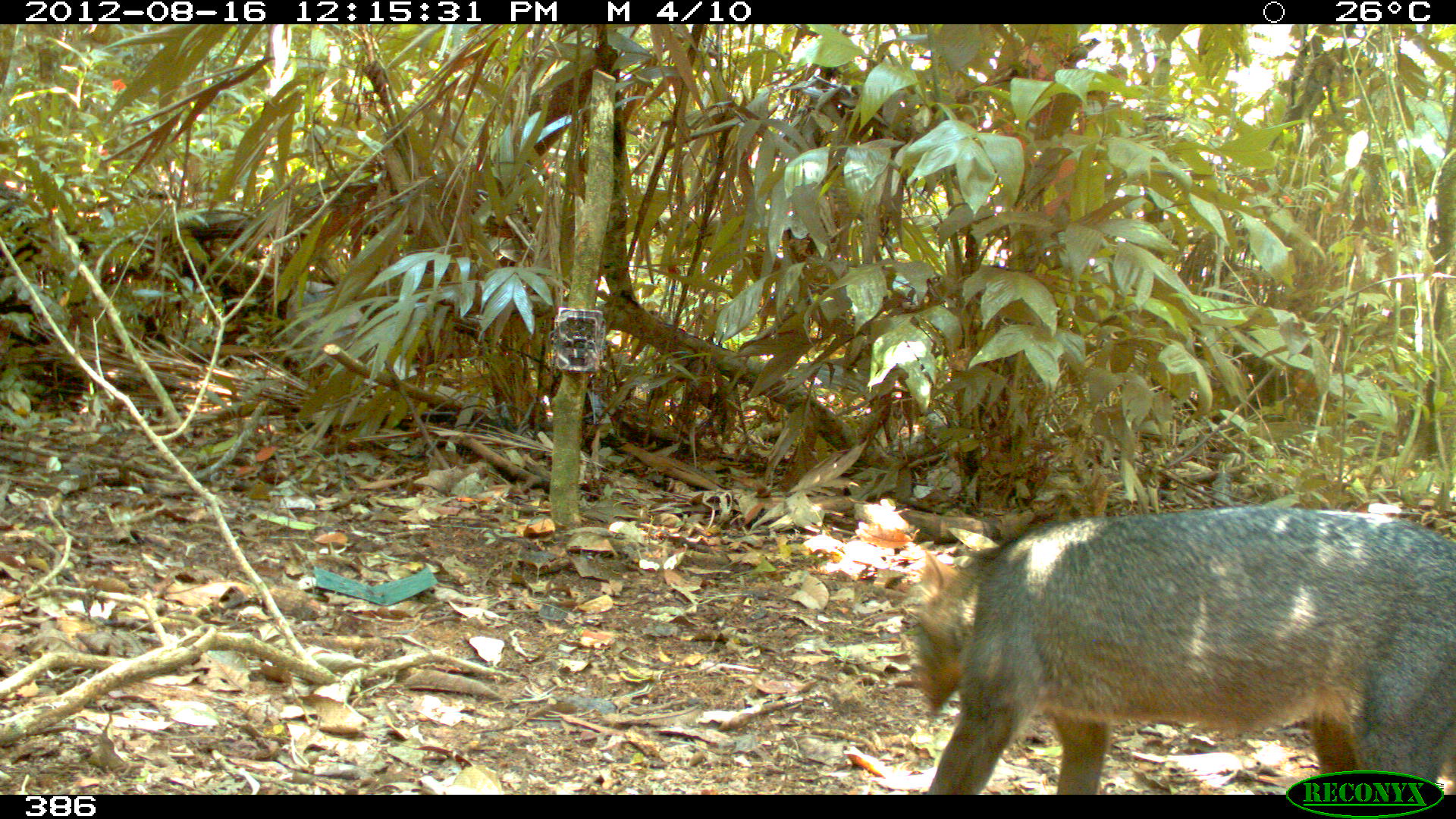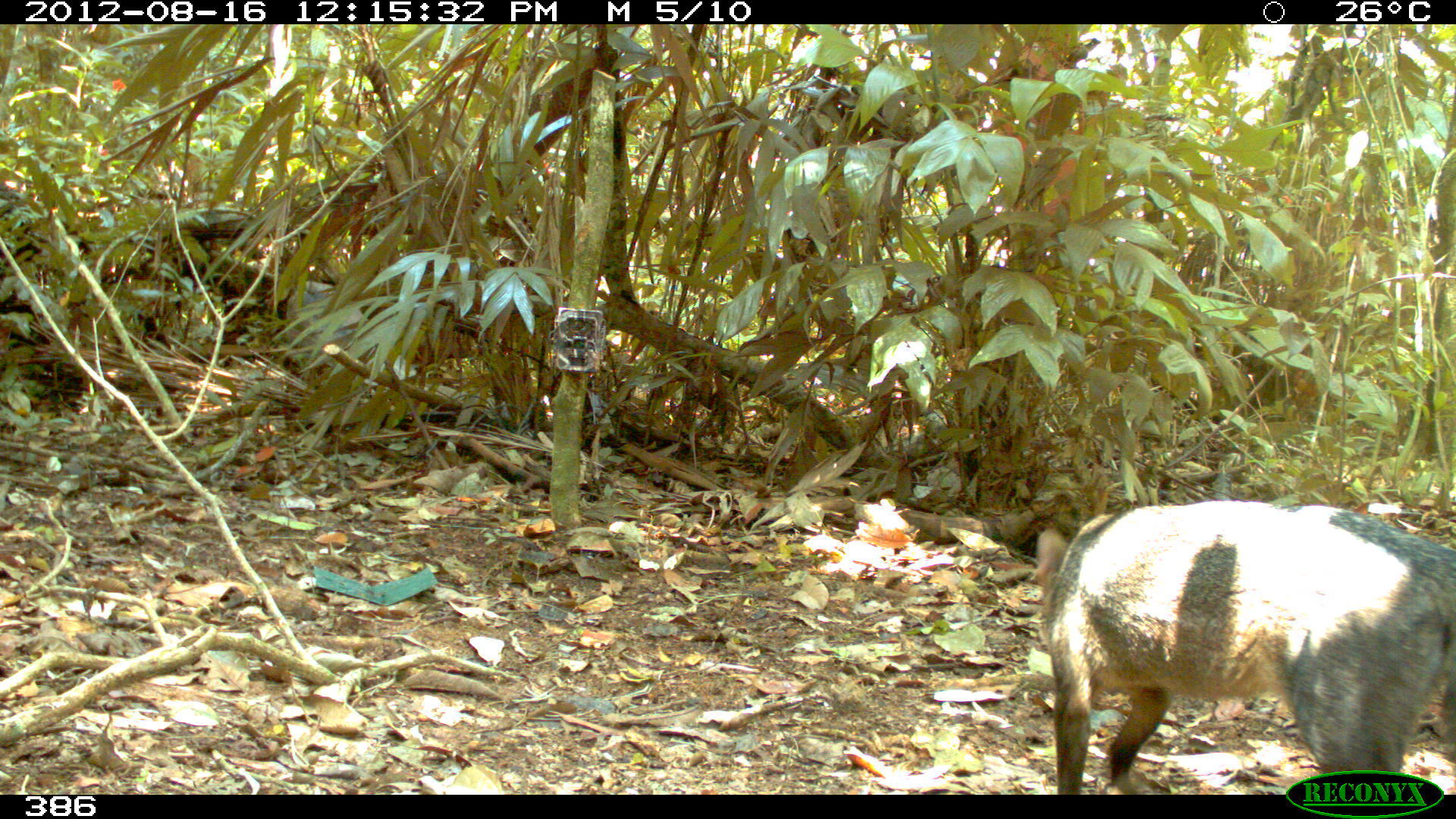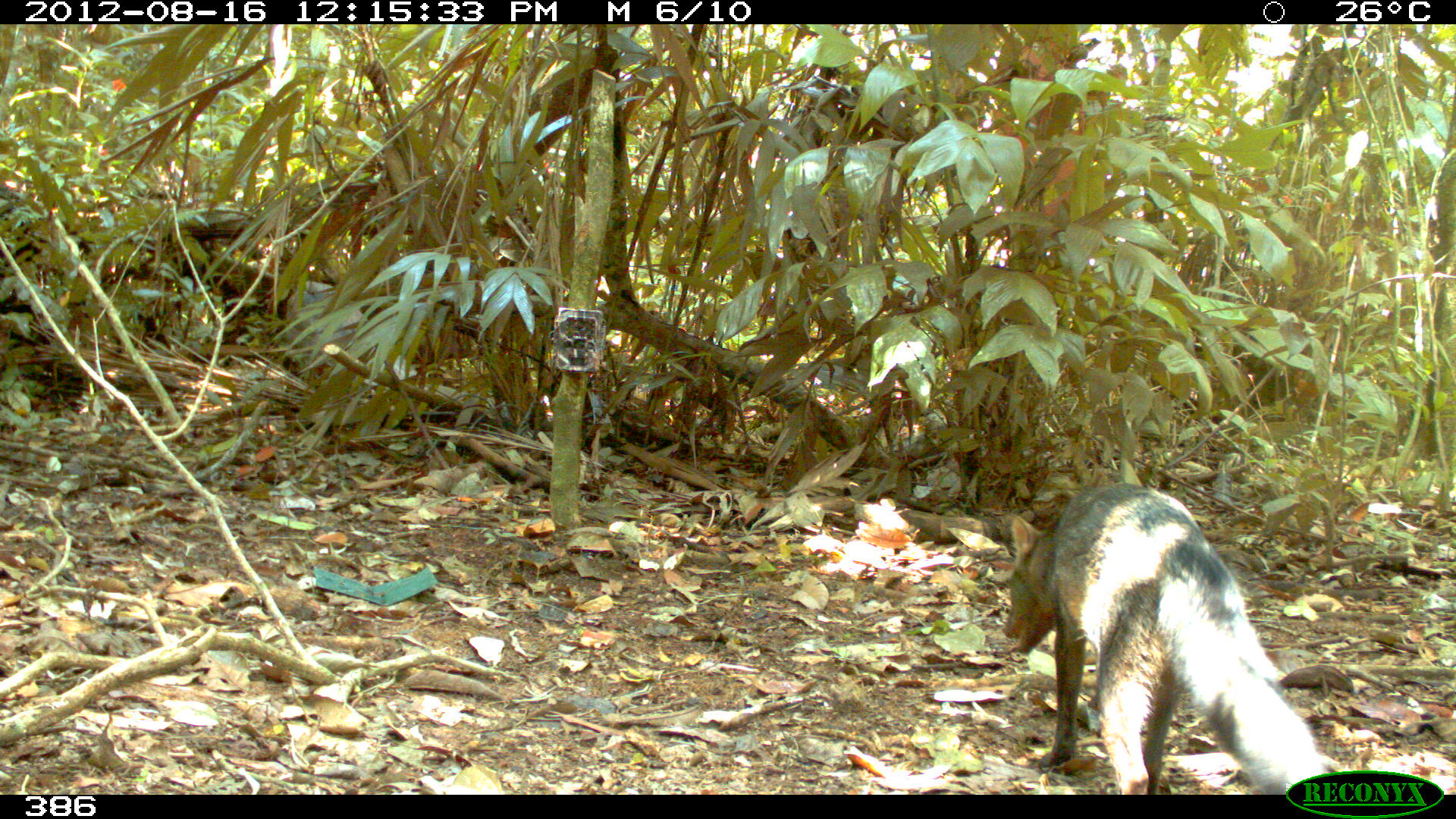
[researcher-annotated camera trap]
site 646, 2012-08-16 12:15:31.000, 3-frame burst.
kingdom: Animalia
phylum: Chordata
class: Mammalia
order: Carnivora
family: Canidae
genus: Atelocynus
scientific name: Atelocynus microtis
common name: short-eared dog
Atelocynus microtis (short-eared dog).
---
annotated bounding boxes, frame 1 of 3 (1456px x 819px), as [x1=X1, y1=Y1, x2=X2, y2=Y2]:
atelocynus microtis: [x1=907, y1=503, x2=1456, y2=795]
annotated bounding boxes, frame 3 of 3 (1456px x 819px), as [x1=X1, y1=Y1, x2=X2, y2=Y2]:
atelocynus microtis: [x1=1000, y1=479, x2=1325, y2=794]